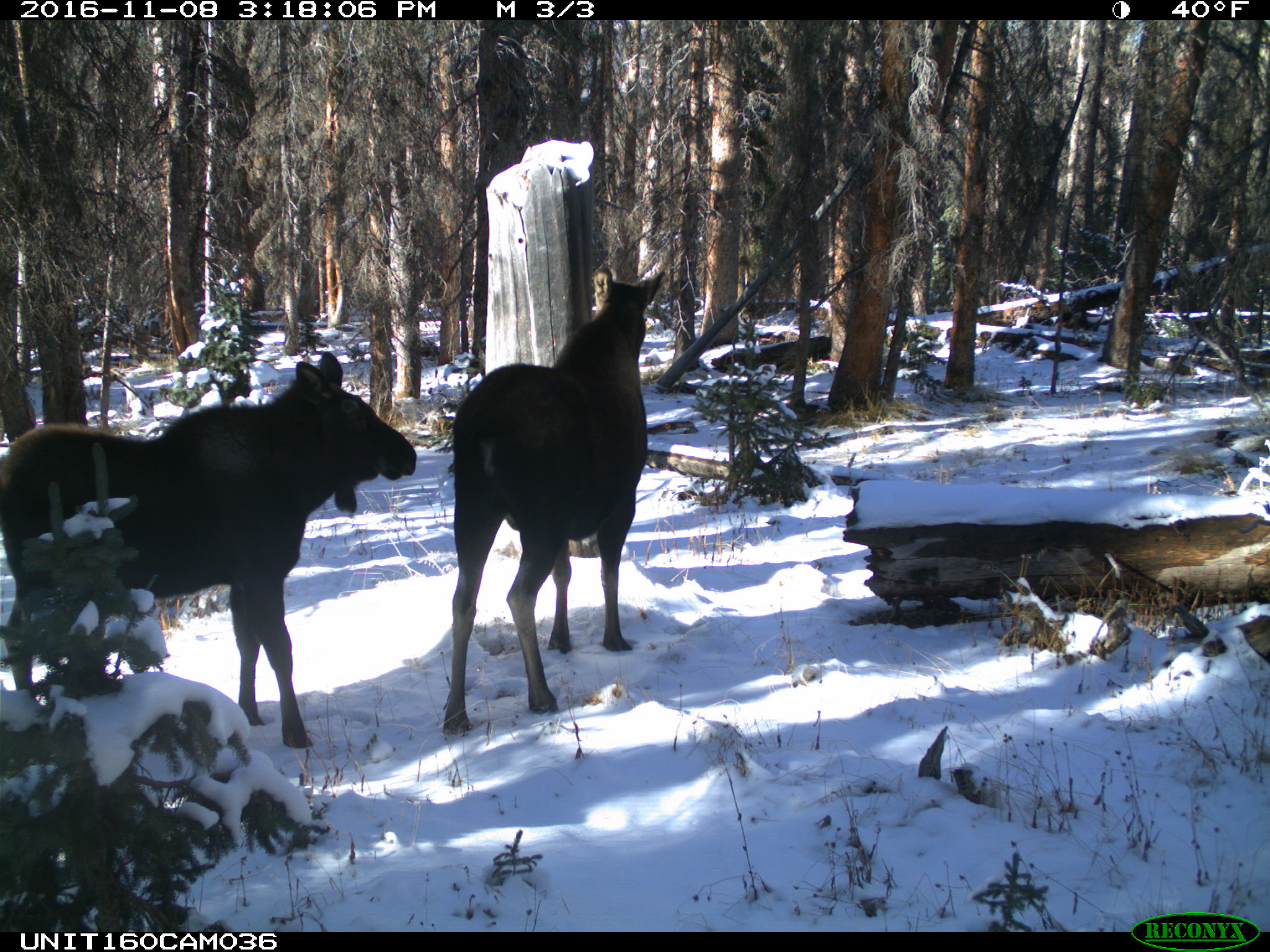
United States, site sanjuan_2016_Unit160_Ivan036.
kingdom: Animalia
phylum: Chordata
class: Mammalia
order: Artiodactyla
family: Cervidae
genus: Alces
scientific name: Alces alces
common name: moose